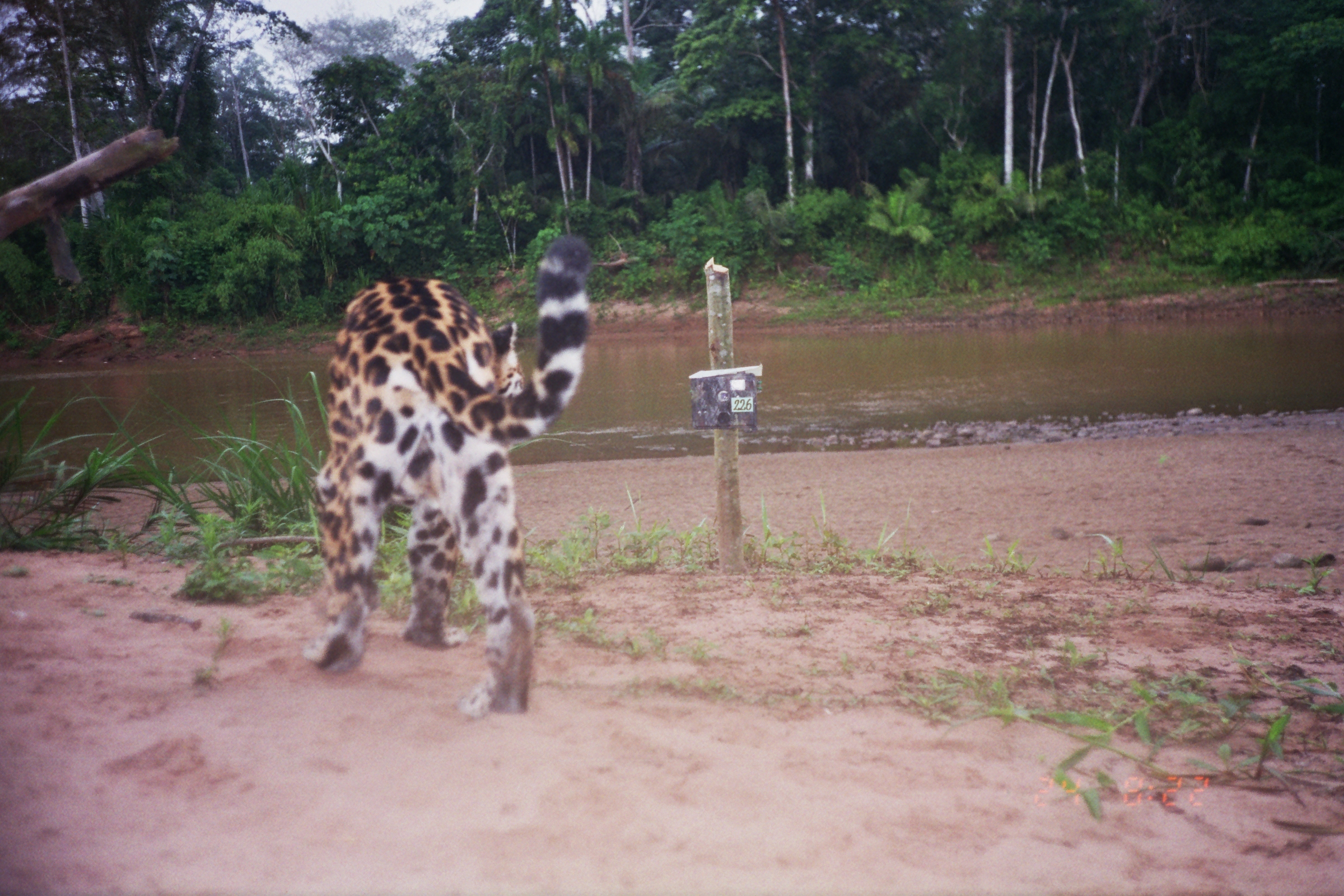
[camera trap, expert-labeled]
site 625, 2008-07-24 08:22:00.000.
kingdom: Animalia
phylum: Chordata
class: Mammalia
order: Carnivora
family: Felidae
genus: Panthera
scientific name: Panthera onca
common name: jaguar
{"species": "Panthera onca (jaguar)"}